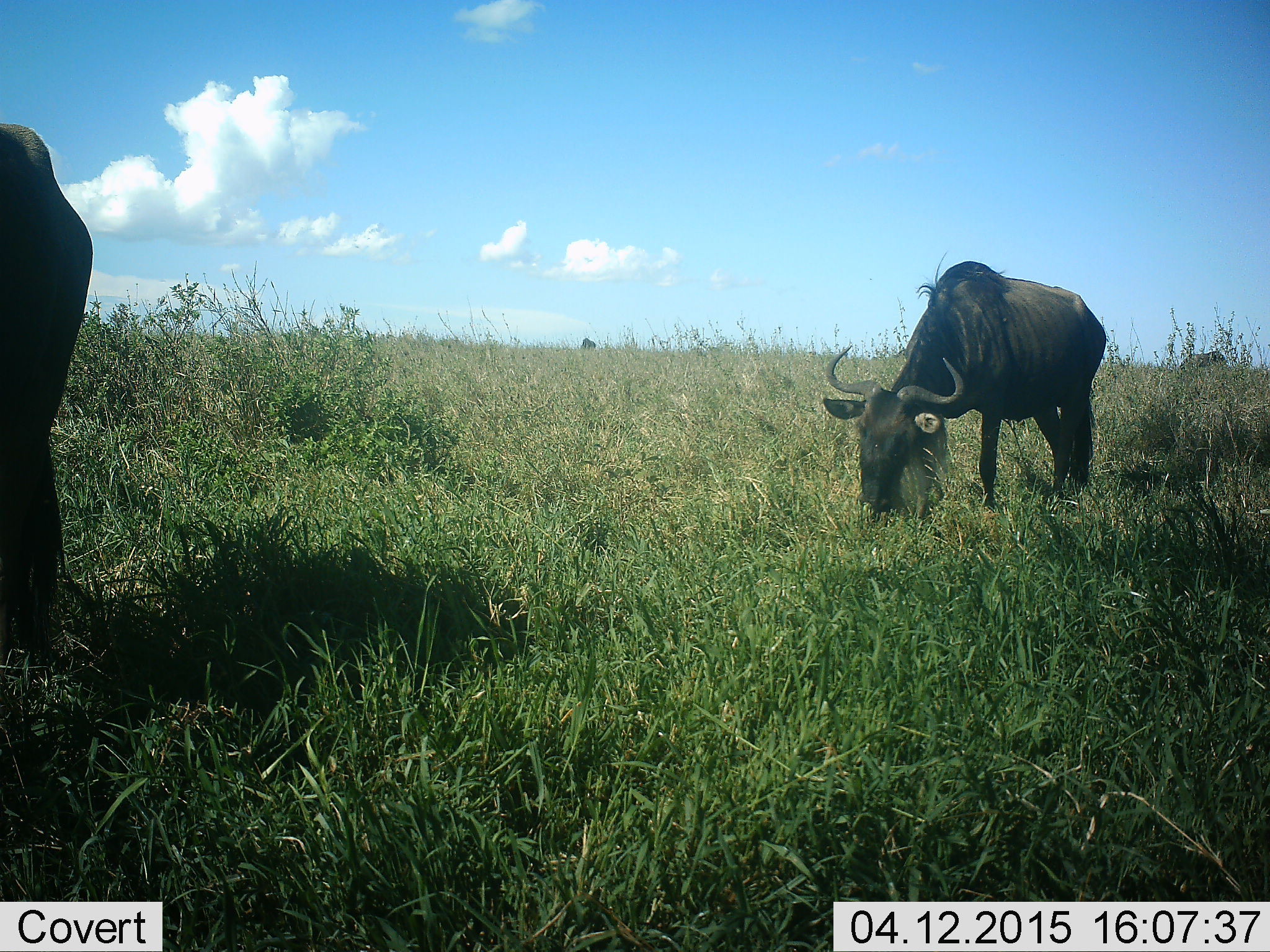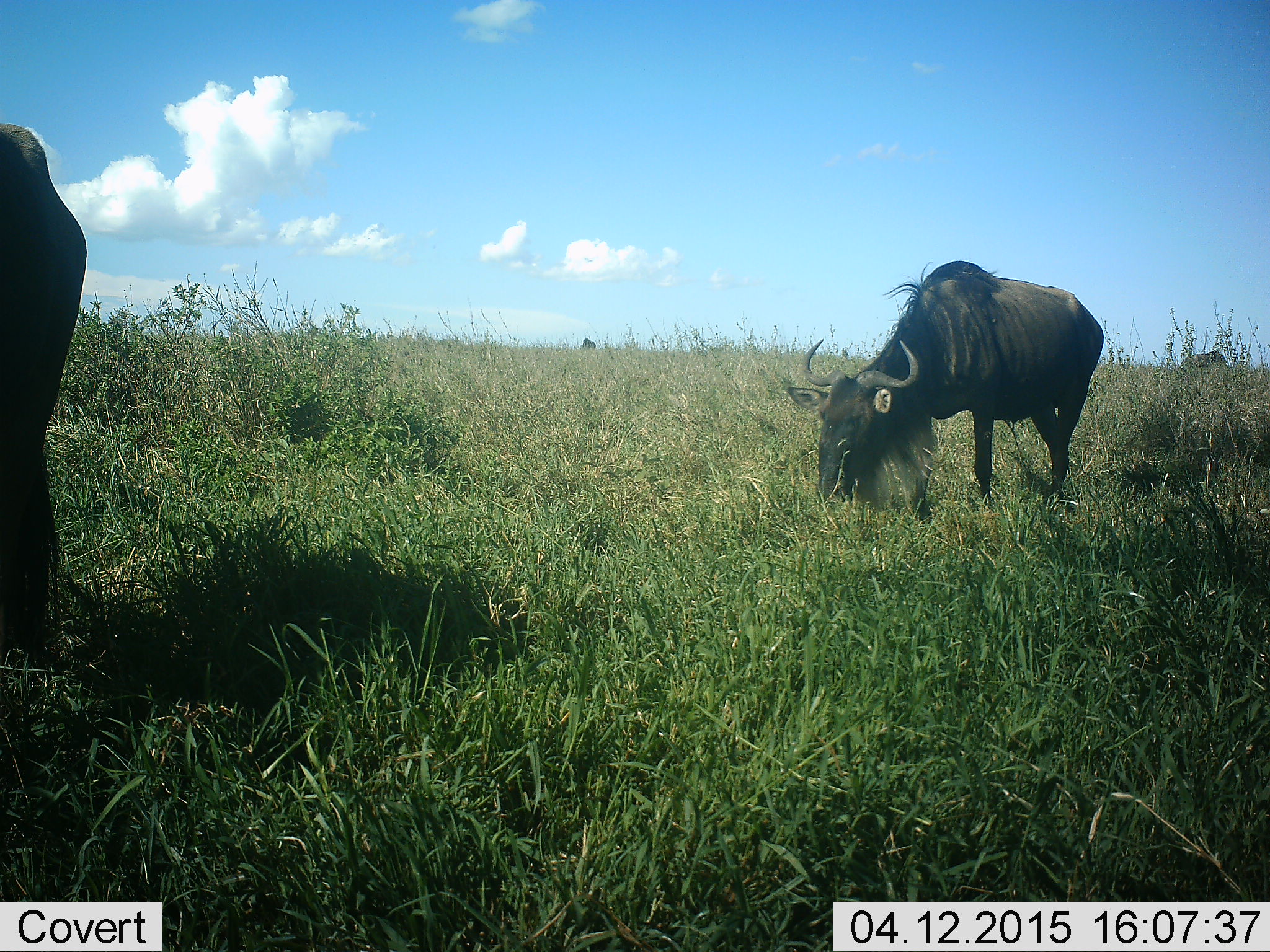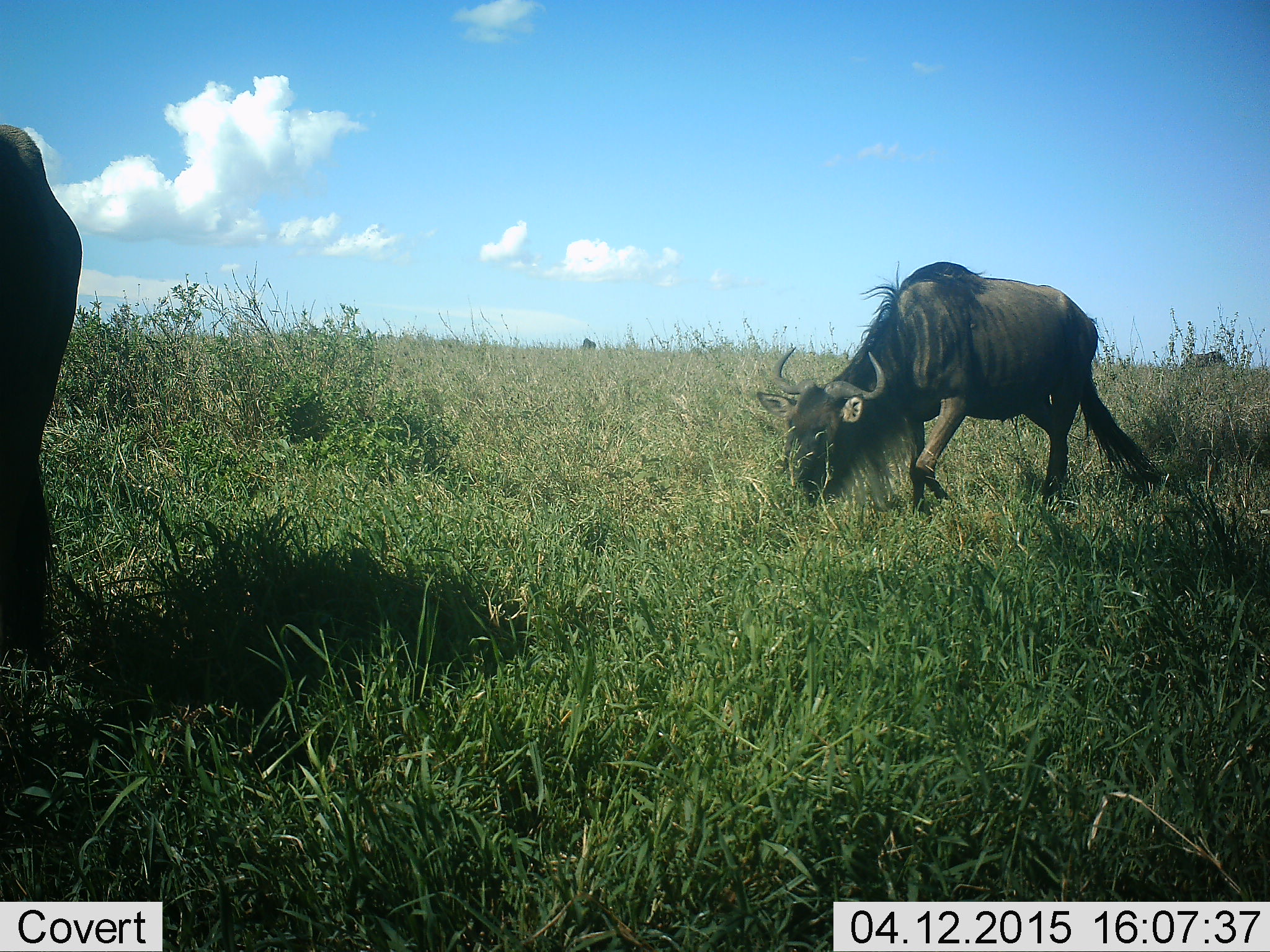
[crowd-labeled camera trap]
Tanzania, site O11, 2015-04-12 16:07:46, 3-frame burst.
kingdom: Animalia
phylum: Chordata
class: Mammalia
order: Artiodactyla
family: Bovidae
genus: Connochaetes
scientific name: Connochaetes taurinus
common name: blue wildebeest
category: wildebeest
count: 3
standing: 40%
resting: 0%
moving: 10%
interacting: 0%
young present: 0%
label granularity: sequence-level